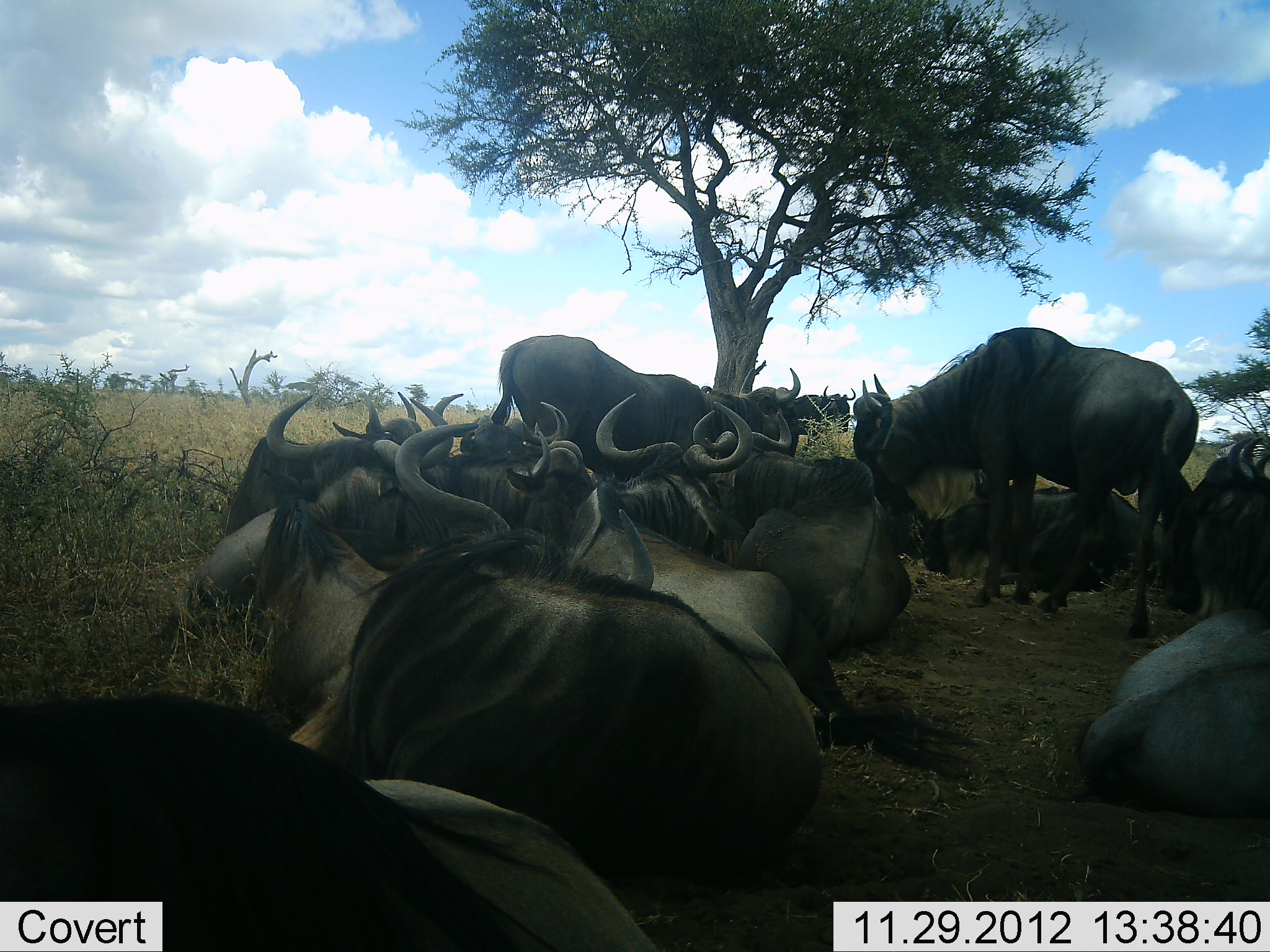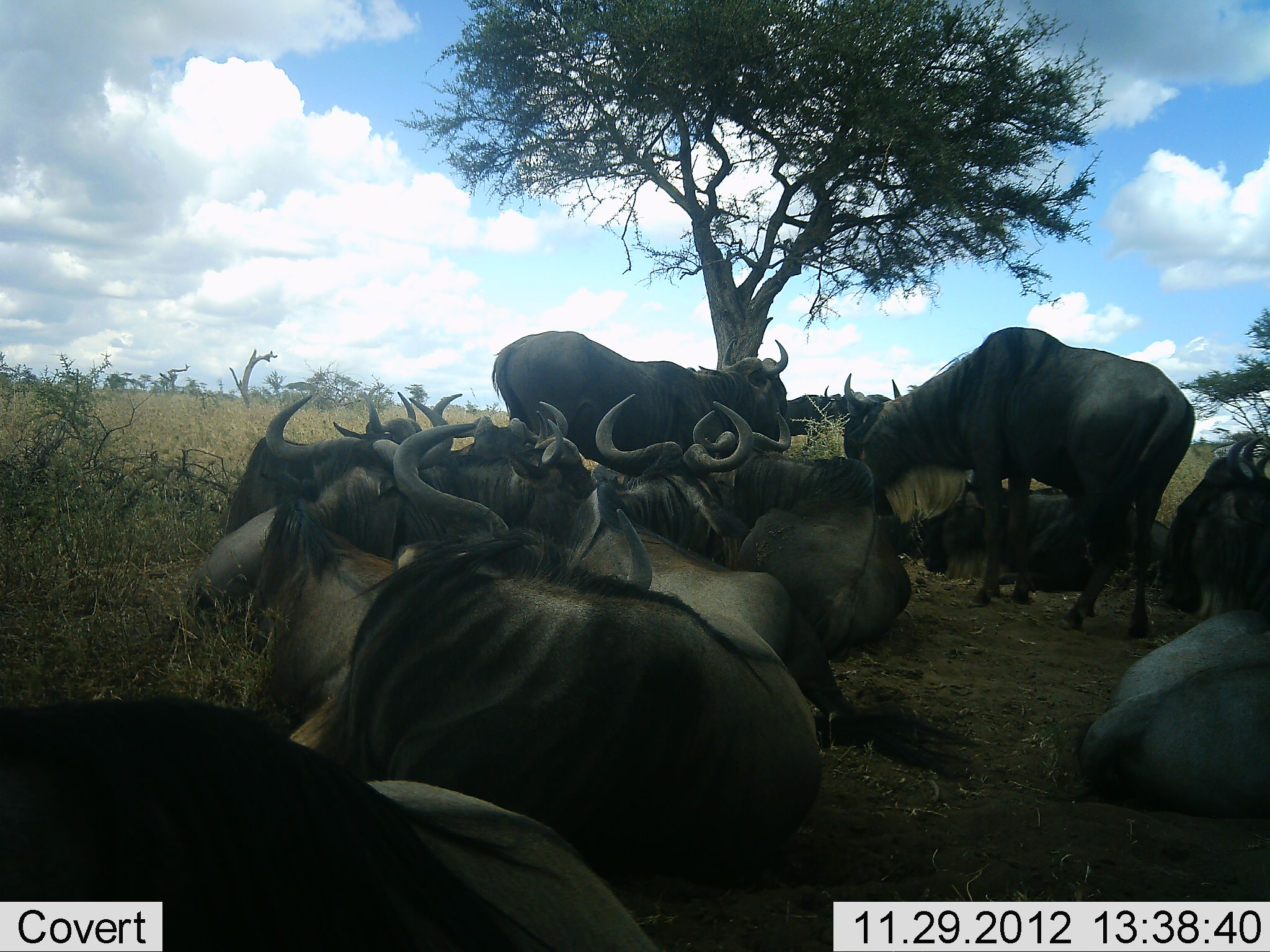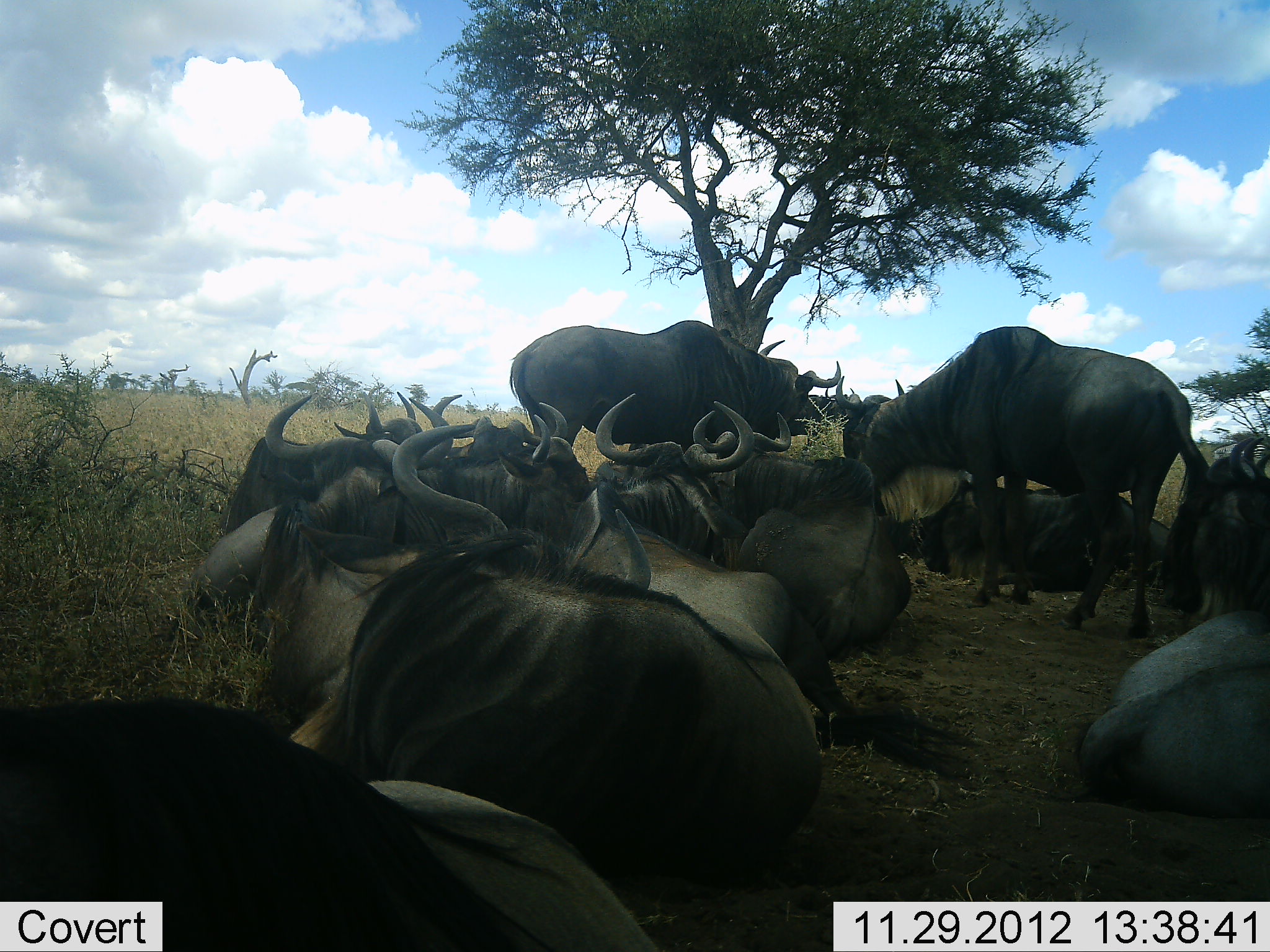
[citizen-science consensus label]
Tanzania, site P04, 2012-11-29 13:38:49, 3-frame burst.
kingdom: Animalia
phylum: Chordata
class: Mammalia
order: Artiodactyla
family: Bovidae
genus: Connochaetes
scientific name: Connochaetes taurinus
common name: blue wildebeest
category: wildebeest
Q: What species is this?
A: Wildebeest (blue wildebeest) (Connochaetes taurinus).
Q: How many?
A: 11-50.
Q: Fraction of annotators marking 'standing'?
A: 50%.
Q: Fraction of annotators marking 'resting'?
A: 100%.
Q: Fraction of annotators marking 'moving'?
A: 0%.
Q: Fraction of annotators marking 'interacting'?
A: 0%.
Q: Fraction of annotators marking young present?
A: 0%.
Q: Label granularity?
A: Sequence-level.